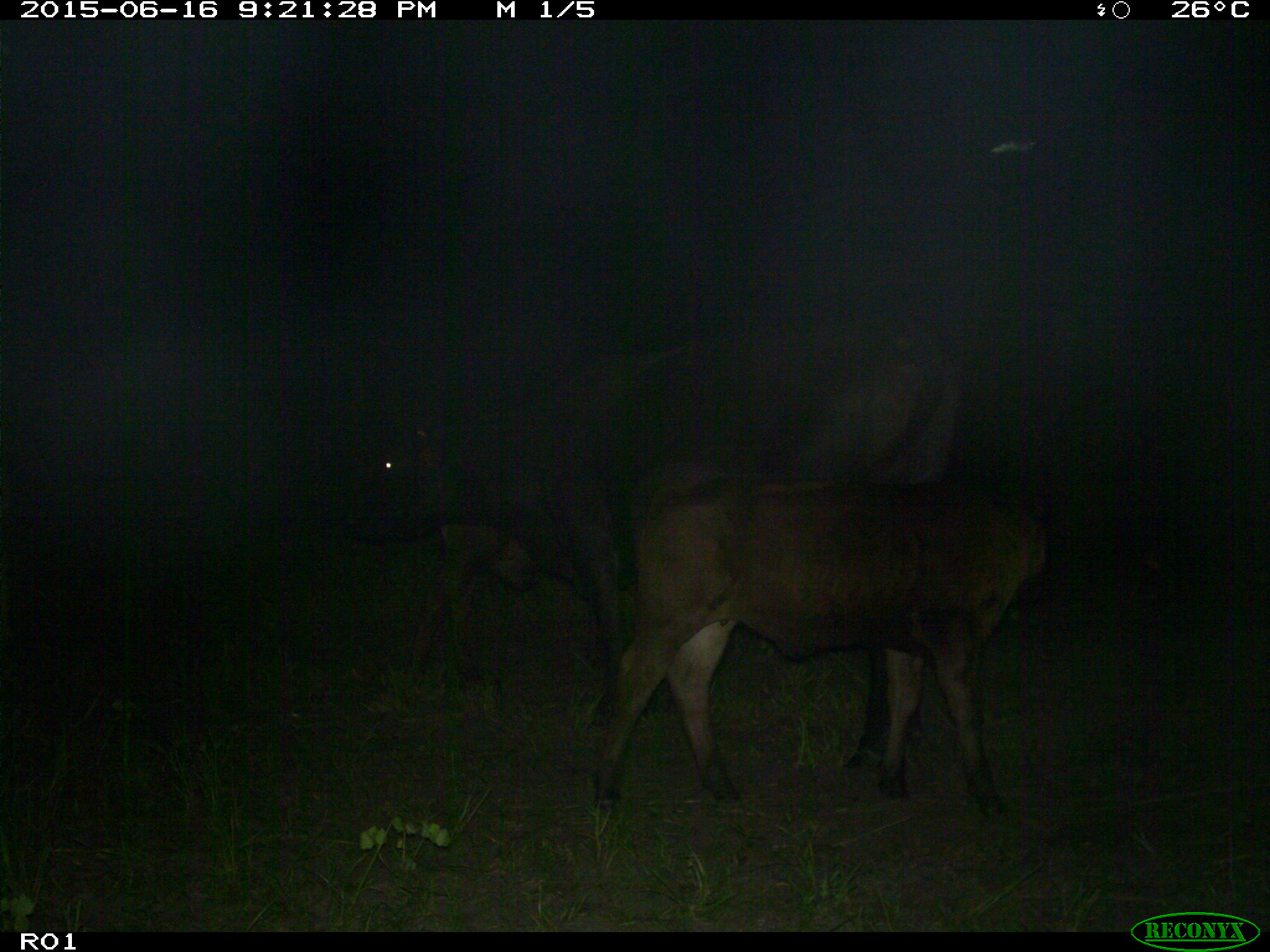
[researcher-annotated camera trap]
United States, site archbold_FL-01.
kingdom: Animalia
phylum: Chordata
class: Mammalia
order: Artiodactyla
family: Bovidae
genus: Bos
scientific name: Bos taurus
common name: domestic cow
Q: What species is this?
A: Bos taurus (domestic cow).